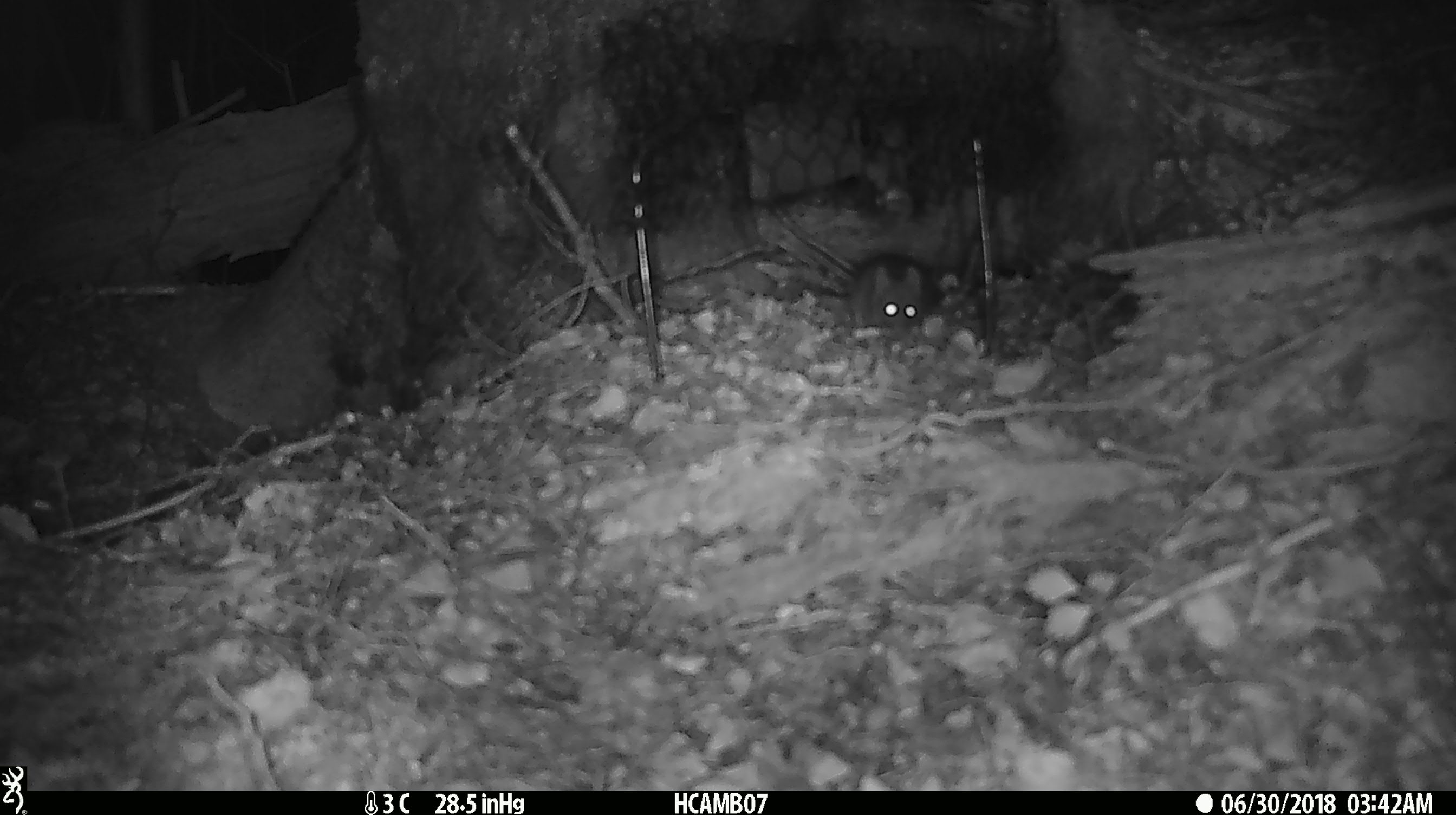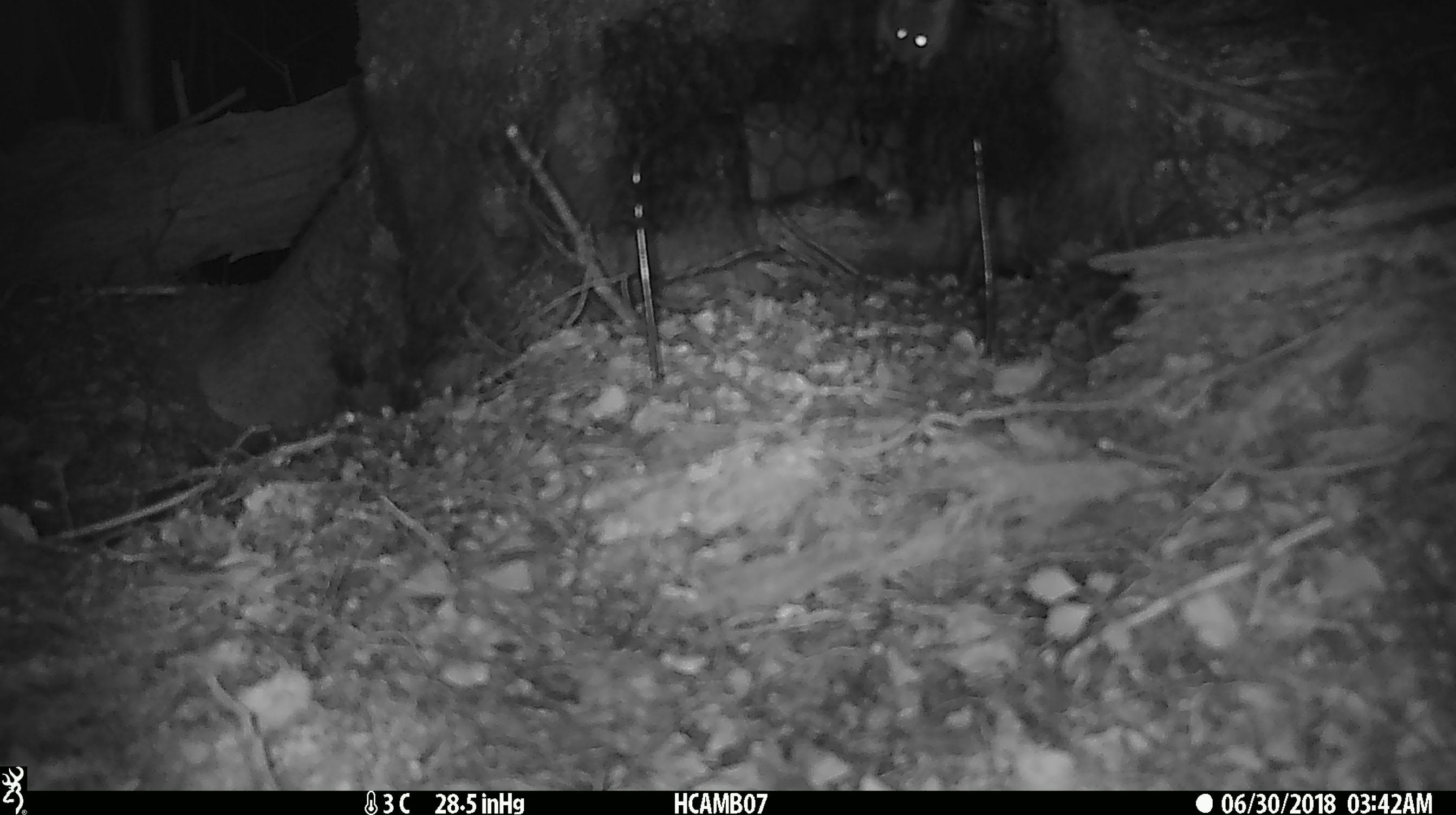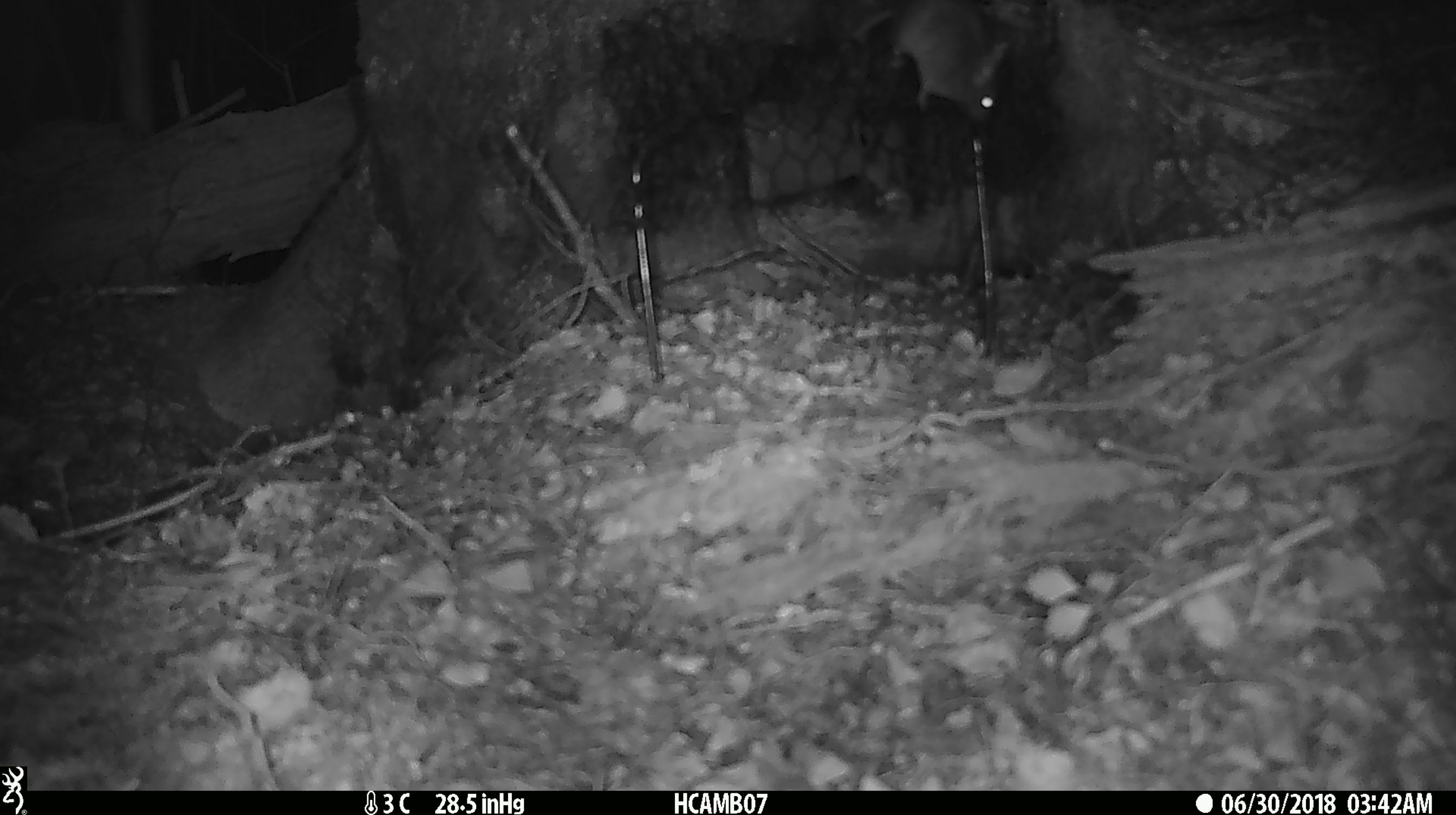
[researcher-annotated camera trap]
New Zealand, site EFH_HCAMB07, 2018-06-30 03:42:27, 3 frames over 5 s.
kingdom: Animalia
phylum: Chordata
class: Mammalia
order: Rodentia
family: Muridae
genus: Mus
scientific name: Mus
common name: mouse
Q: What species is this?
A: Mouse (Mus).